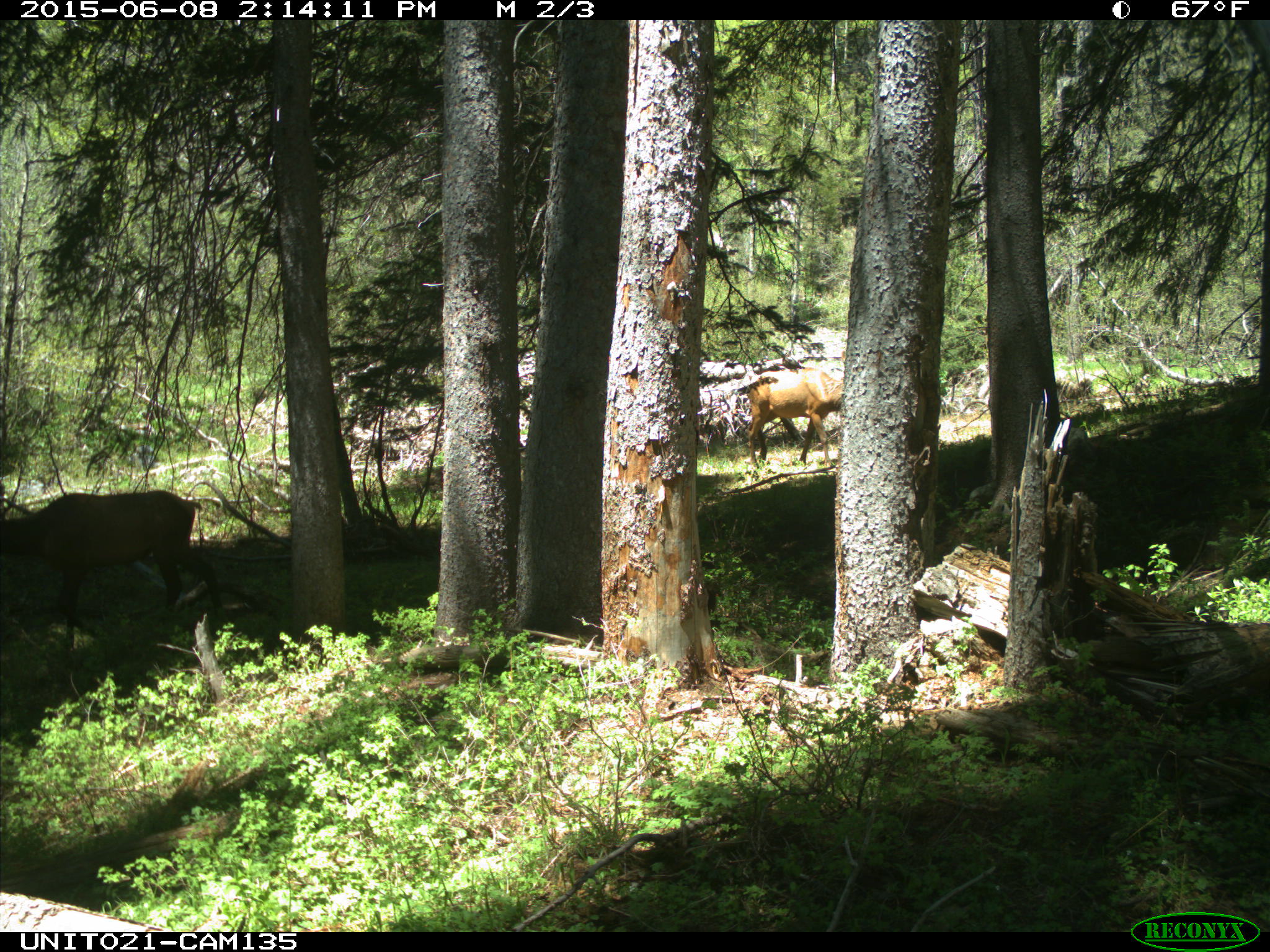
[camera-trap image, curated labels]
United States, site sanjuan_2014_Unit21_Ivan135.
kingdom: Animalia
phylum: Chordata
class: Mammalia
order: Artiodactyla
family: Cervidae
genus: Cervus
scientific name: Cervus elaphus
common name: red deer